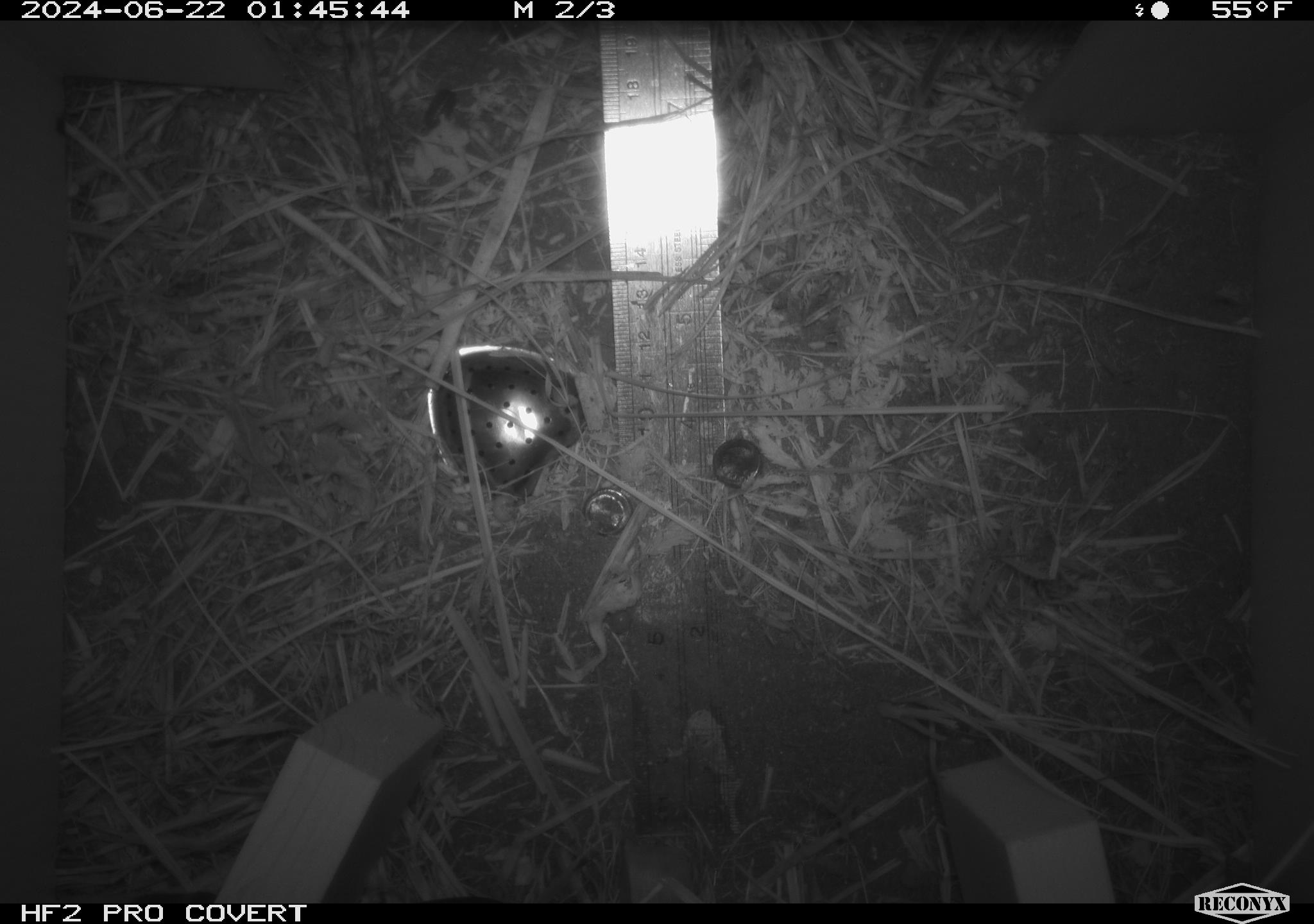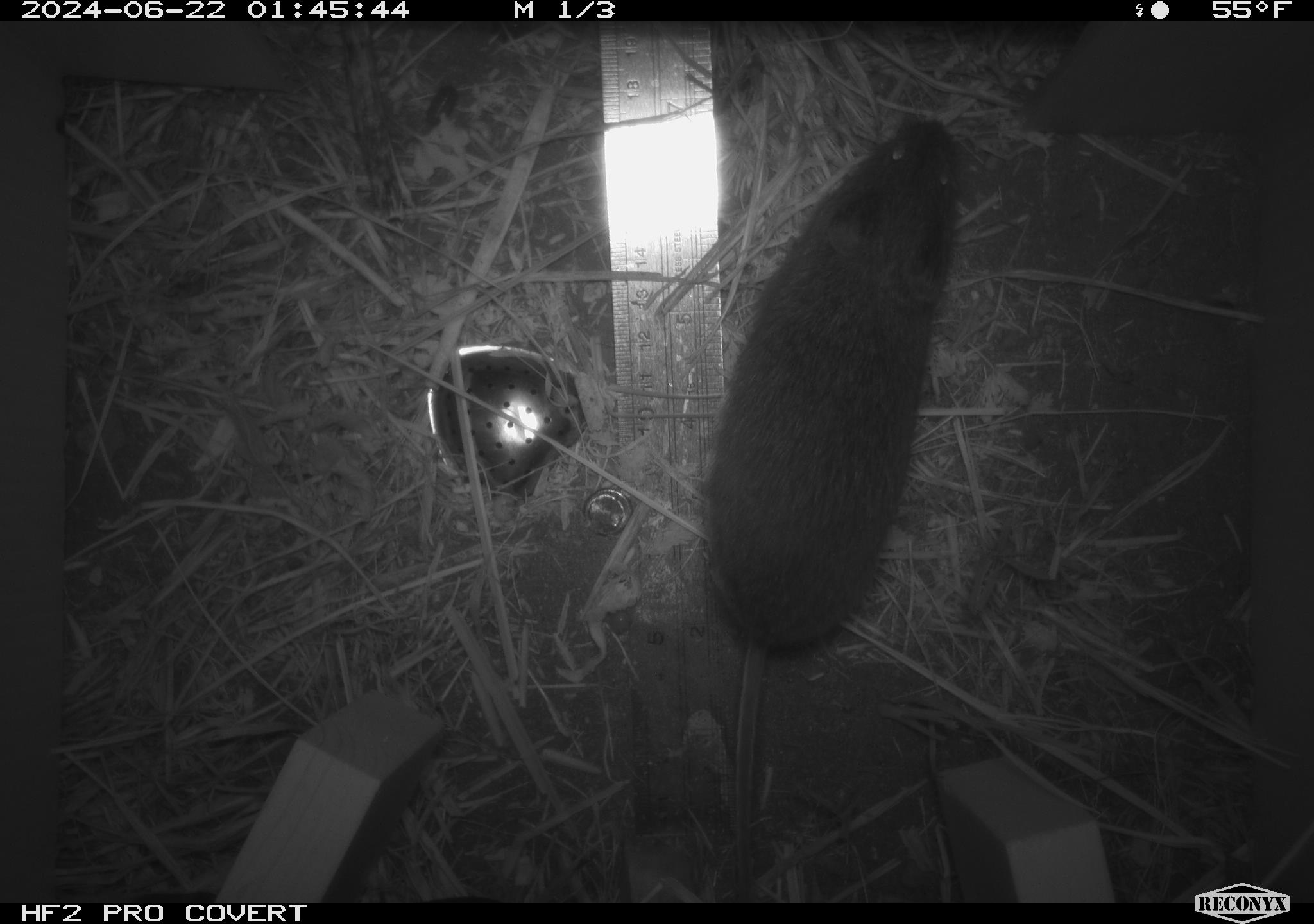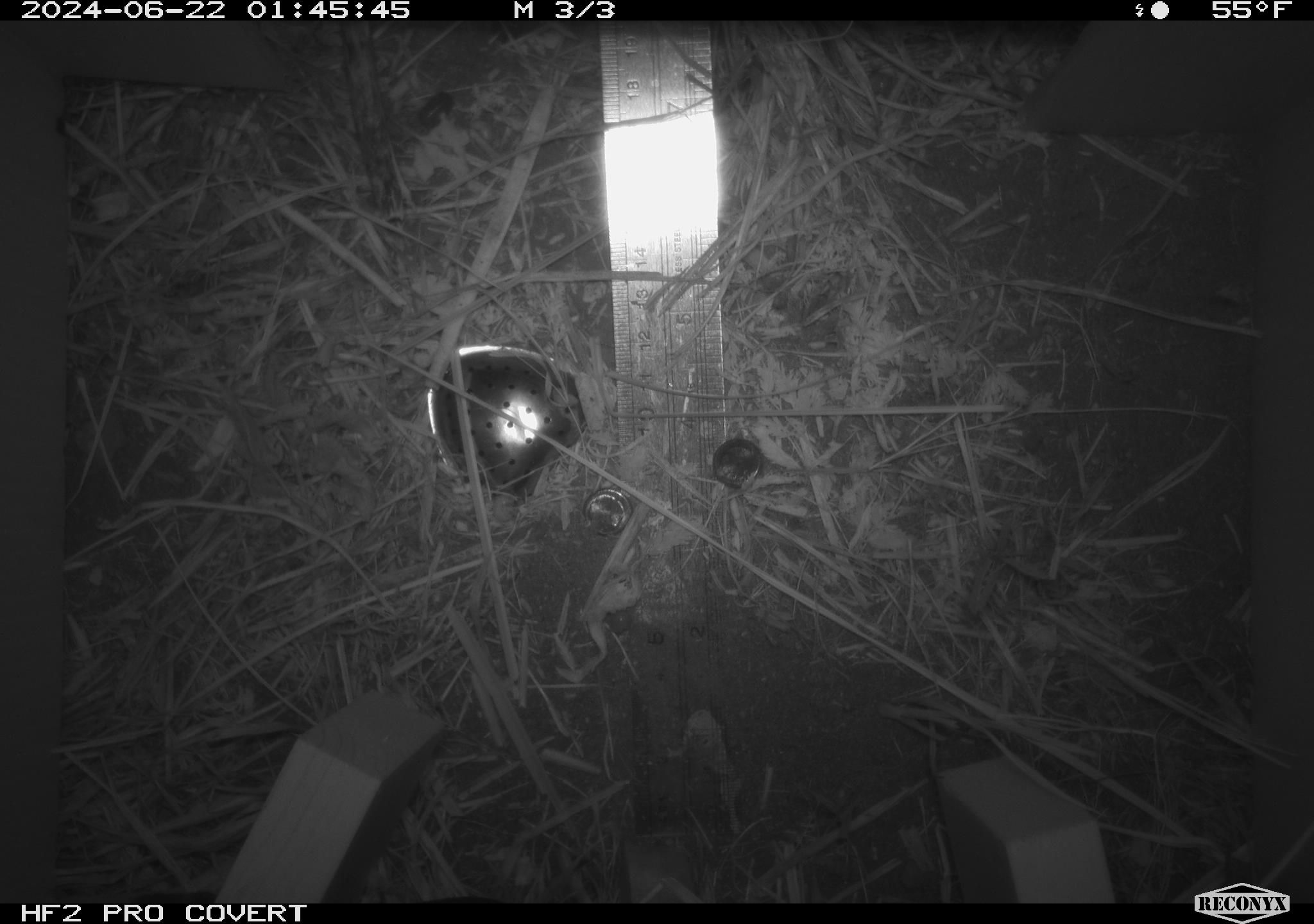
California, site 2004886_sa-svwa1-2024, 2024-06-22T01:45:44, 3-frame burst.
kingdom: Animalia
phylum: Chordata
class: Mammalia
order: Rodentia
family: Cricetidae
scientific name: Arvicolinae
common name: voles, lemmings, and muskrats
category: arvicolinae subfamily